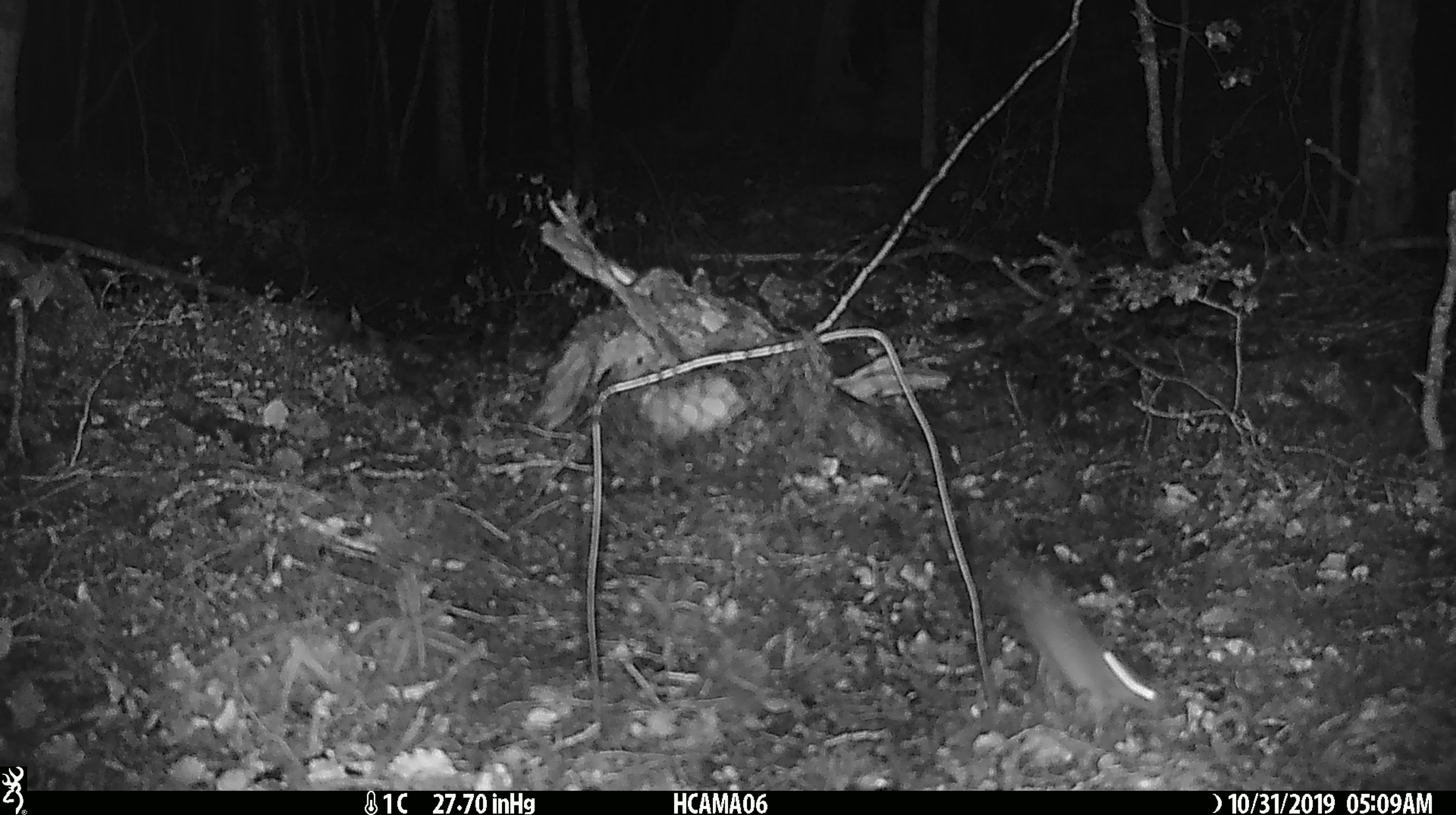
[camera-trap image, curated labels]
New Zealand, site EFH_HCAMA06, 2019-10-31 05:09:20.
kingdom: Animalia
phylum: Chordata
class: Mammalia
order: Rodentia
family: Muridae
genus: Mus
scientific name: Mus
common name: mouse